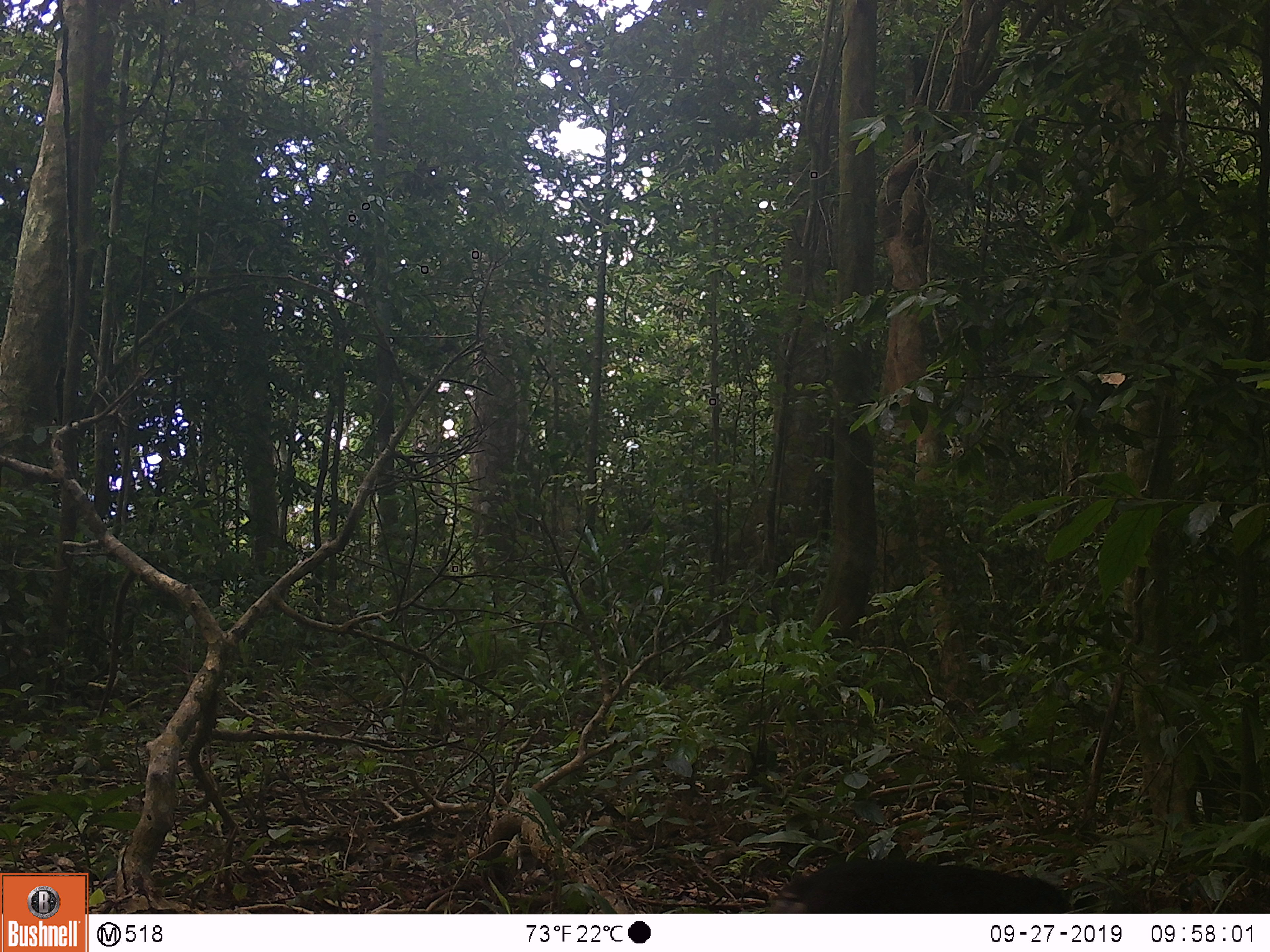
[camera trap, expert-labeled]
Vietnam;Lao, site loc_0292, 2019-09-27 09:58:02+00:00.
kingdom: Animalia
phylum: Chordata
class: Mammalia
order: Primates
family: Cercopithecidae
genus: Macaca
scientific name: Macaca arctoides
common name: stump-tailed macaque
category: stump tailed macaque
Stump tailed macaque (stump-tailed macaque) (Macaca arctoides). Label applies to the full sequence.